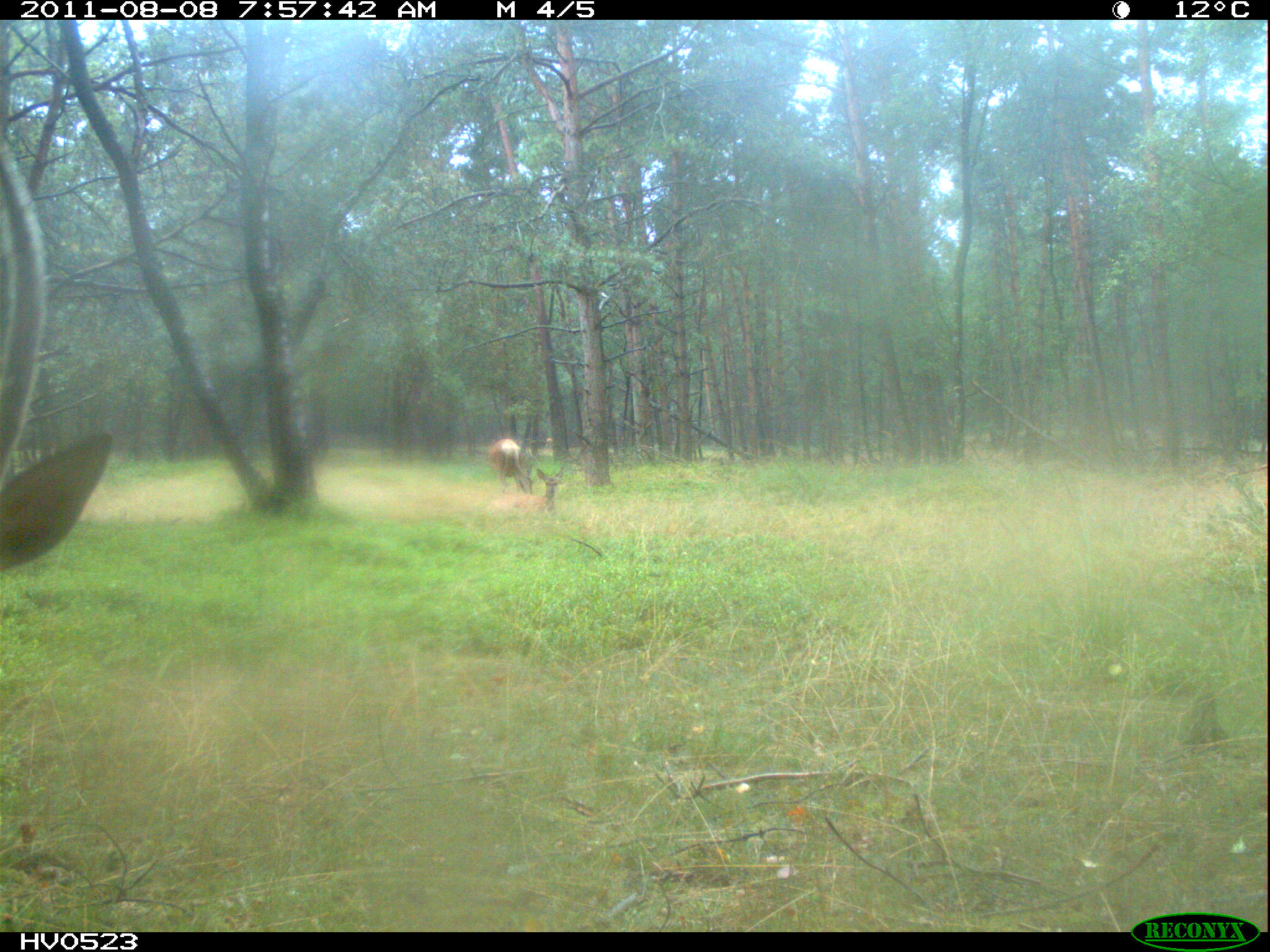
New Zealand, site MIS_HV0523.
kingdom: Animalia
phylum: Chordata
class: Mammalia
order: Artiodactyla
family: Cervidae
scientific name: Cervidae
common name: deer